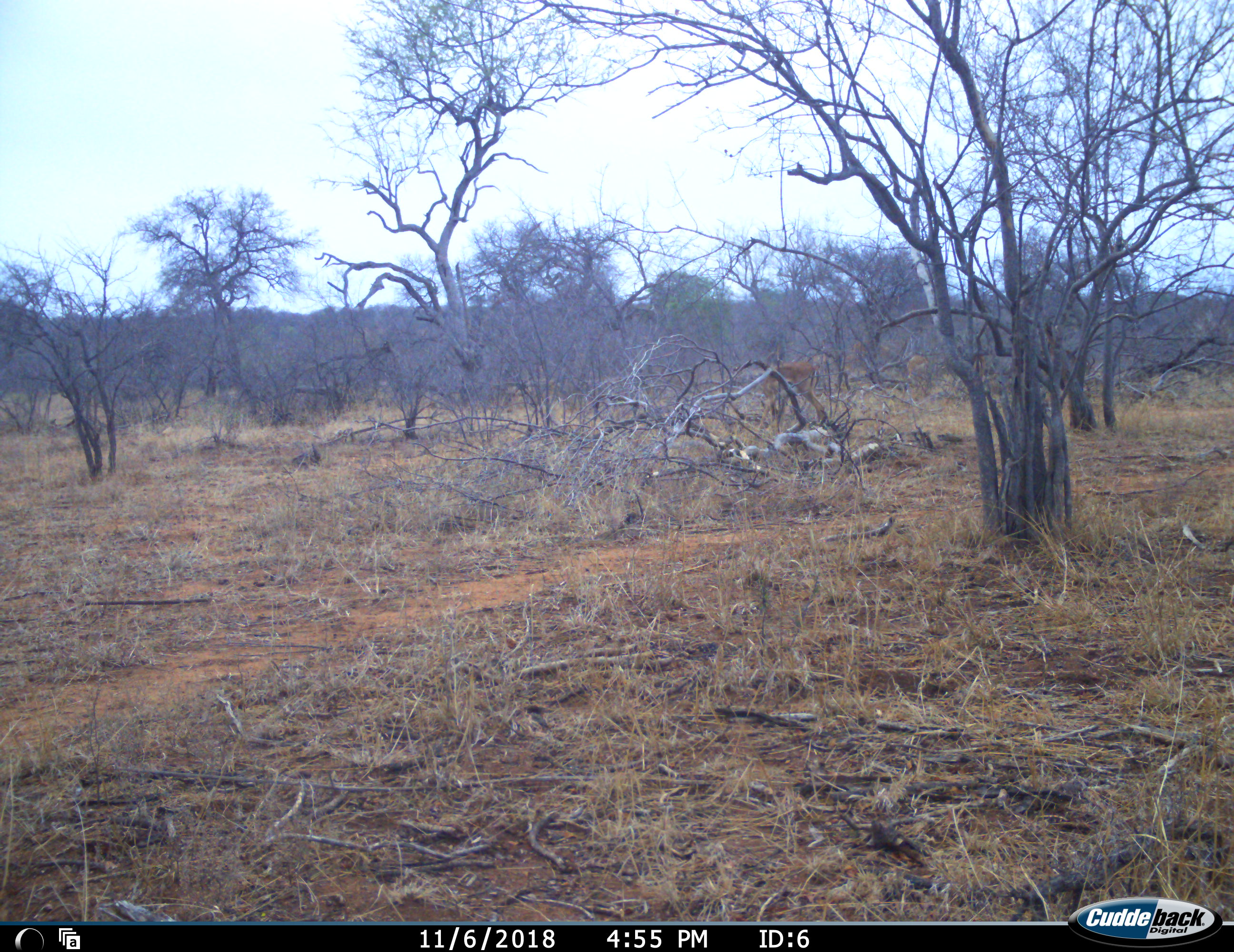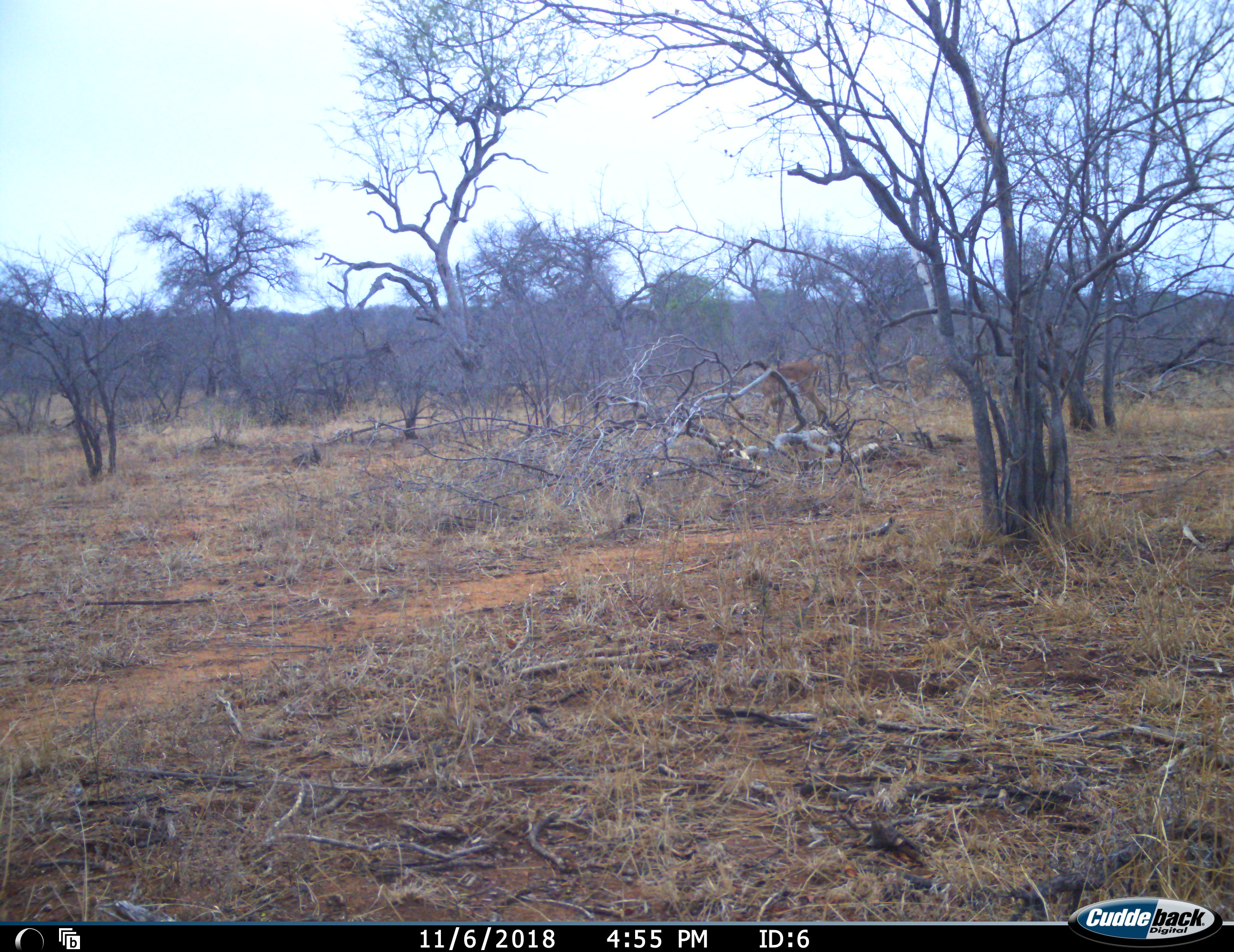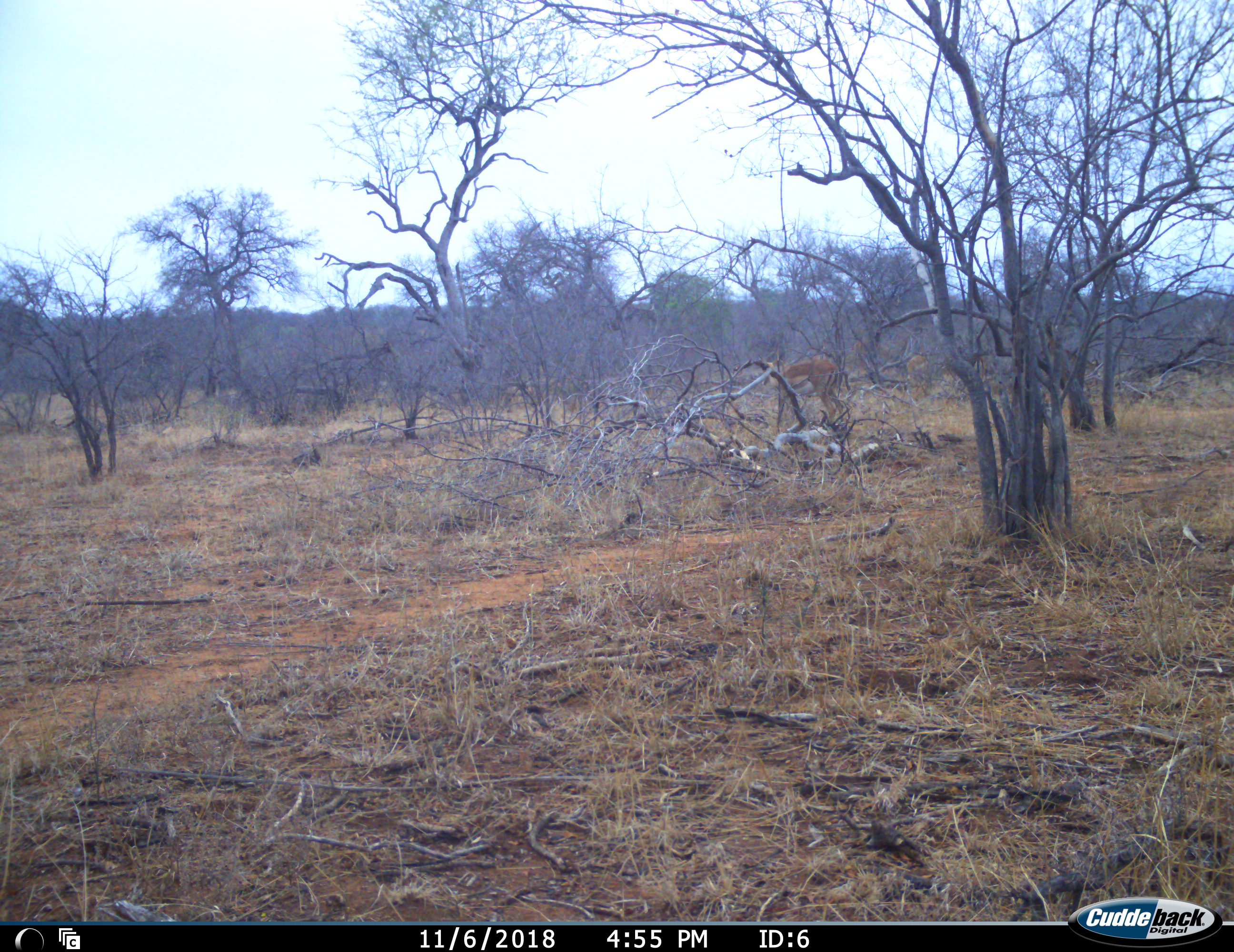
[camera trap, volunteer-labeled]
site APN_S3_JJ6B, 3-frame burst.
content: unidentified animal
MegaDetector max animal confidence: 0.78